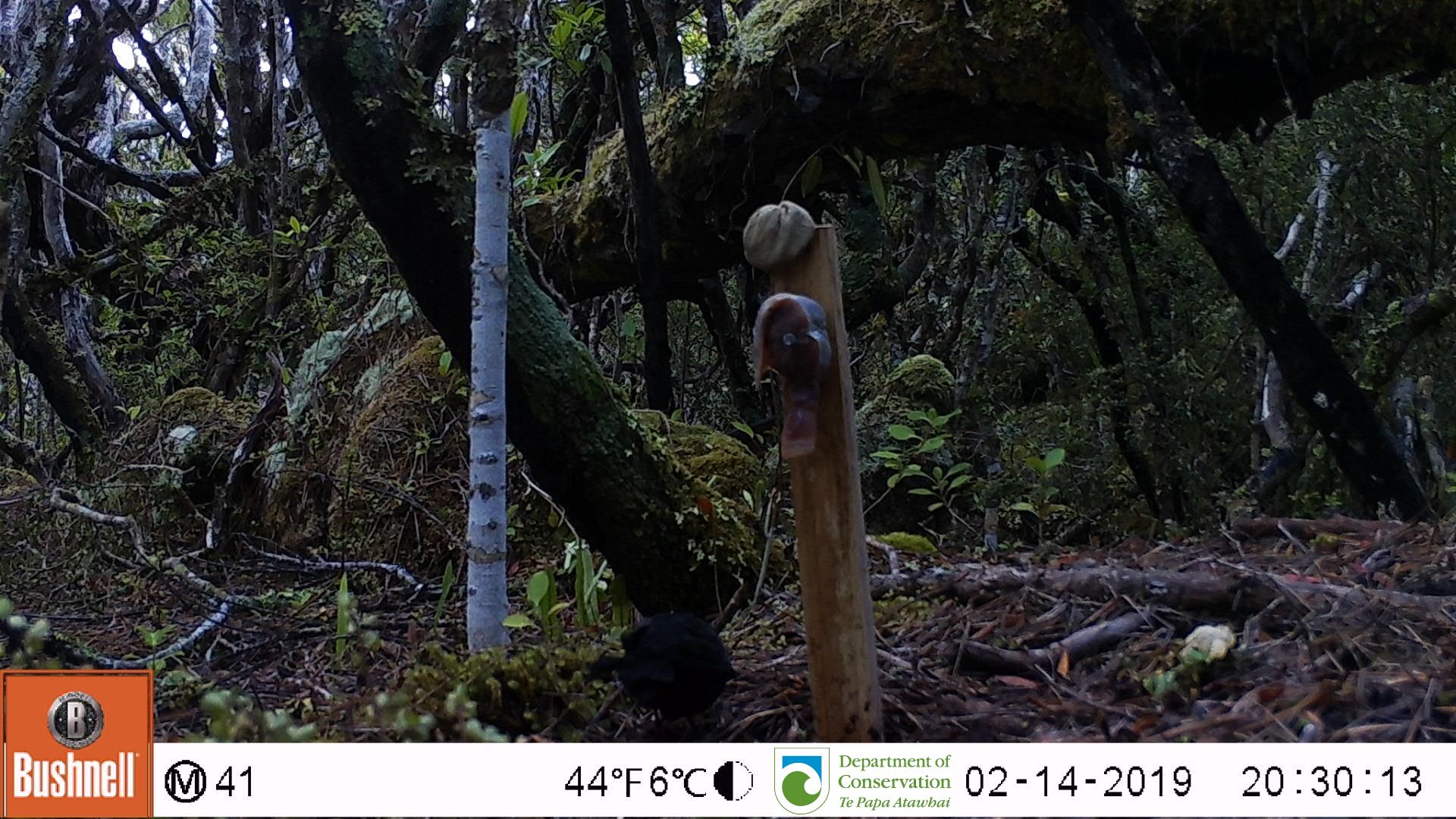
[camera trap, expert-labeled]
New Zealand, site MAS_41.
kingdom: Animalia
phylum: Chordata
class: Aves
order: Passeriformes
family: Turdidae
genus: Turdus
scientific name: Turdus merula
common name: eurasian blackbird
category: blackbird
Blackbird (eurasian blackbird) (Turdus merula).